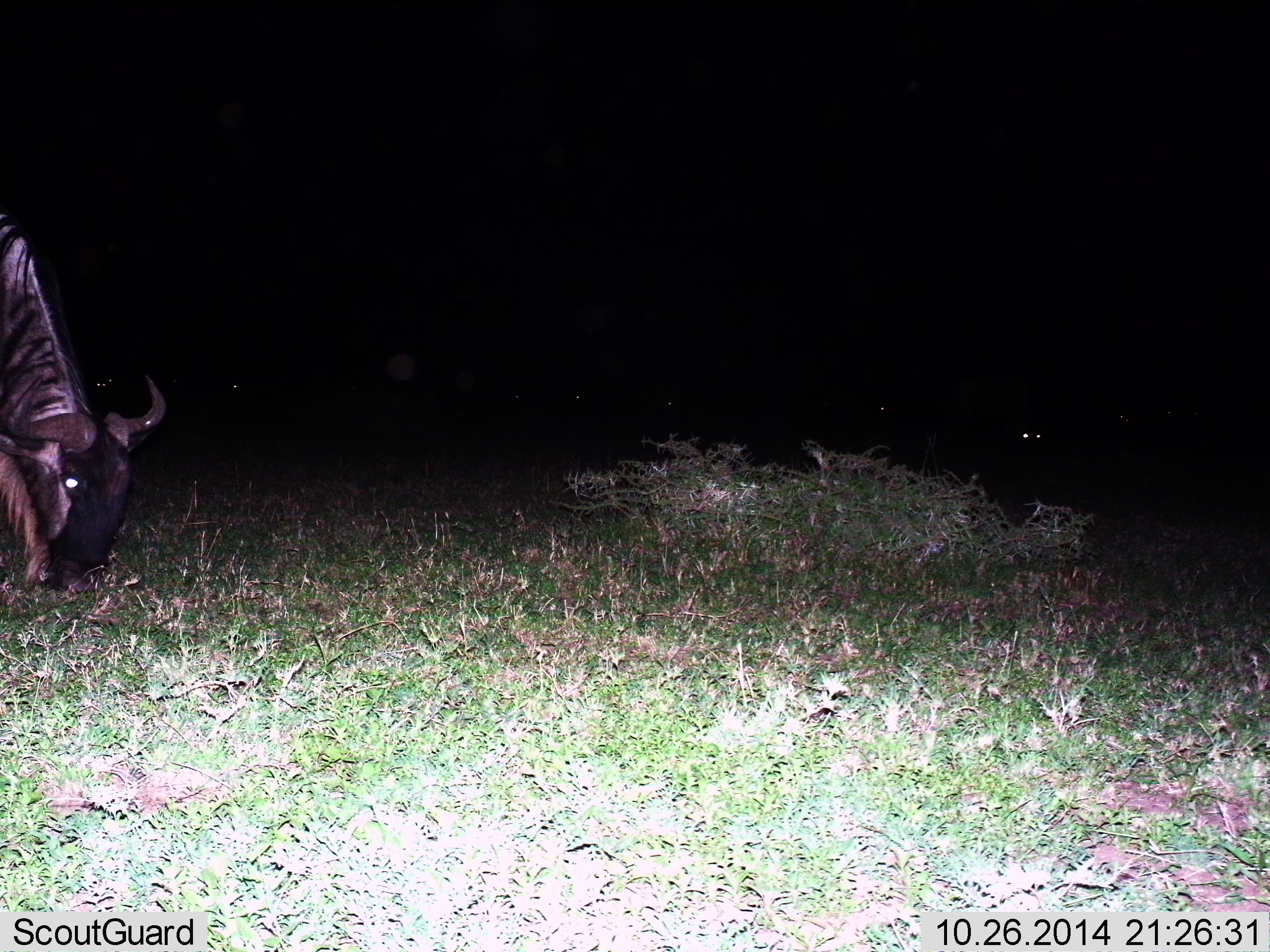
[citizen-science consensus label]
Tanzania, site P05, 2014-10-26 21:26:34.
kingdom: Animalia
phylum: Chordata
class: Mammalia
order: Artiodactyla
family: Bovidae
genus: Connochaetes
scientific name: Connochaetes taurinus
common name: blue wildebeest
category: wildebeest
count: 2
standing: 20%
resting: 0%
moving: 0%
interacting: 0%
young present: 0%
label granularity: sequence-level